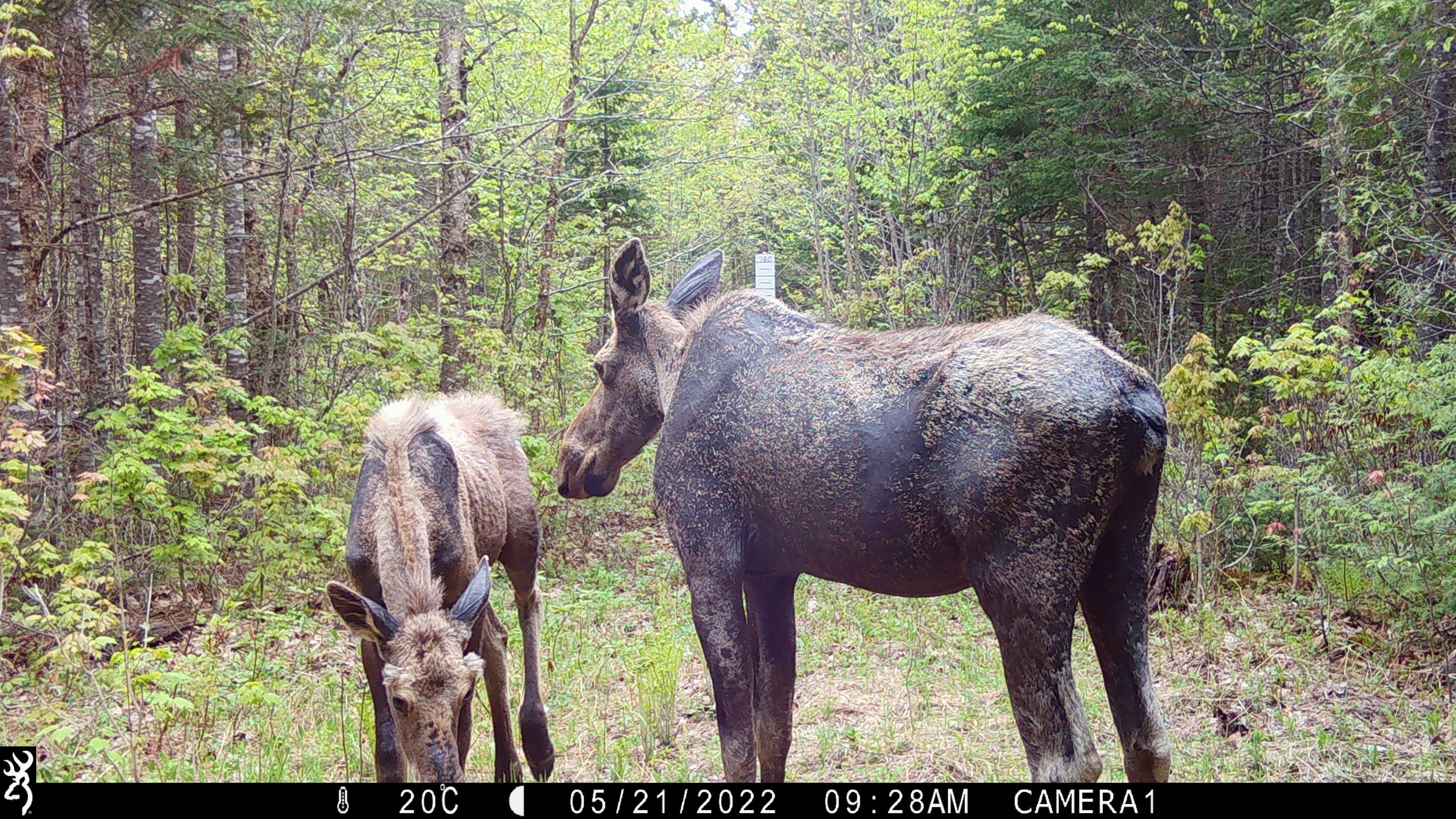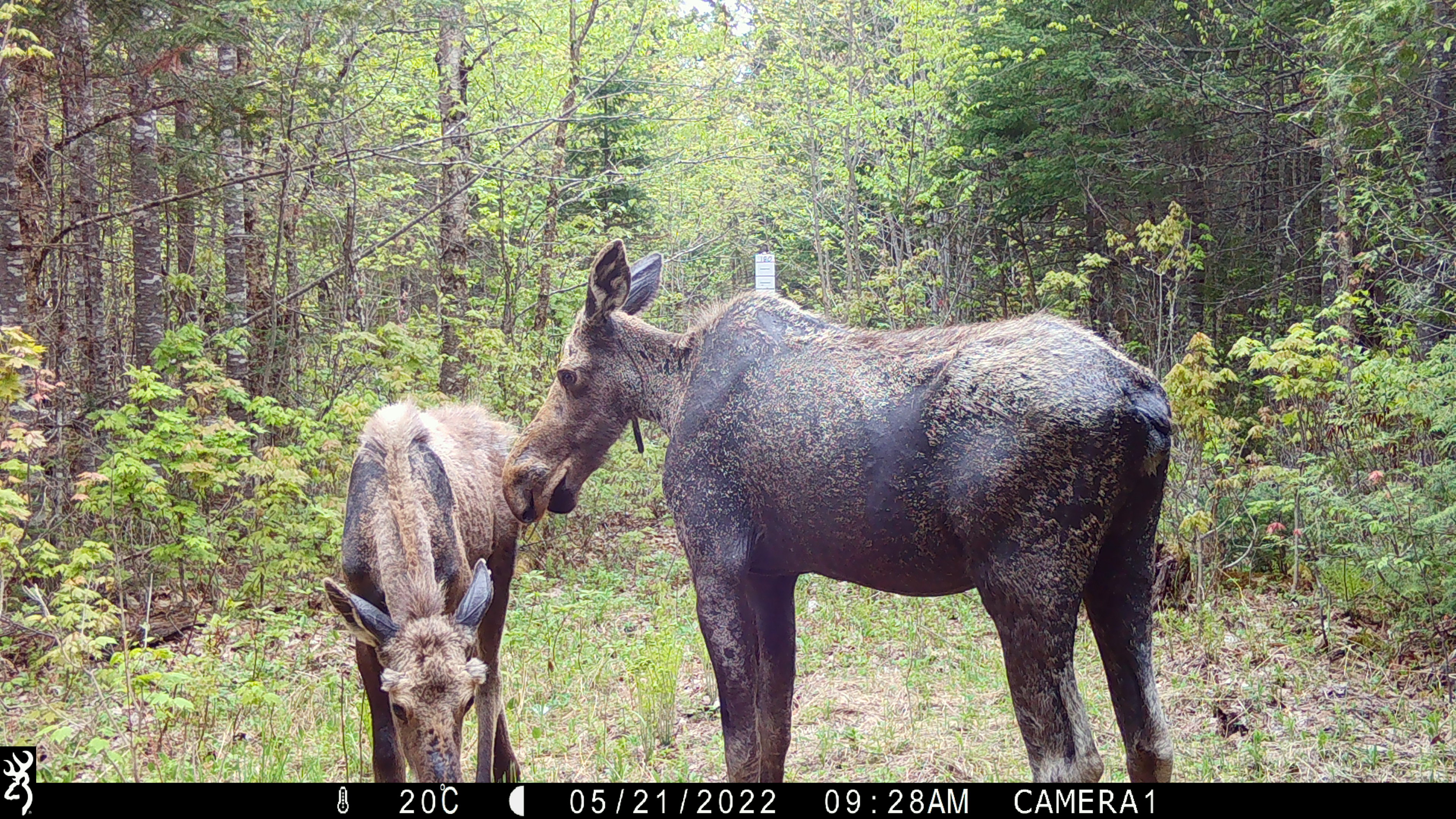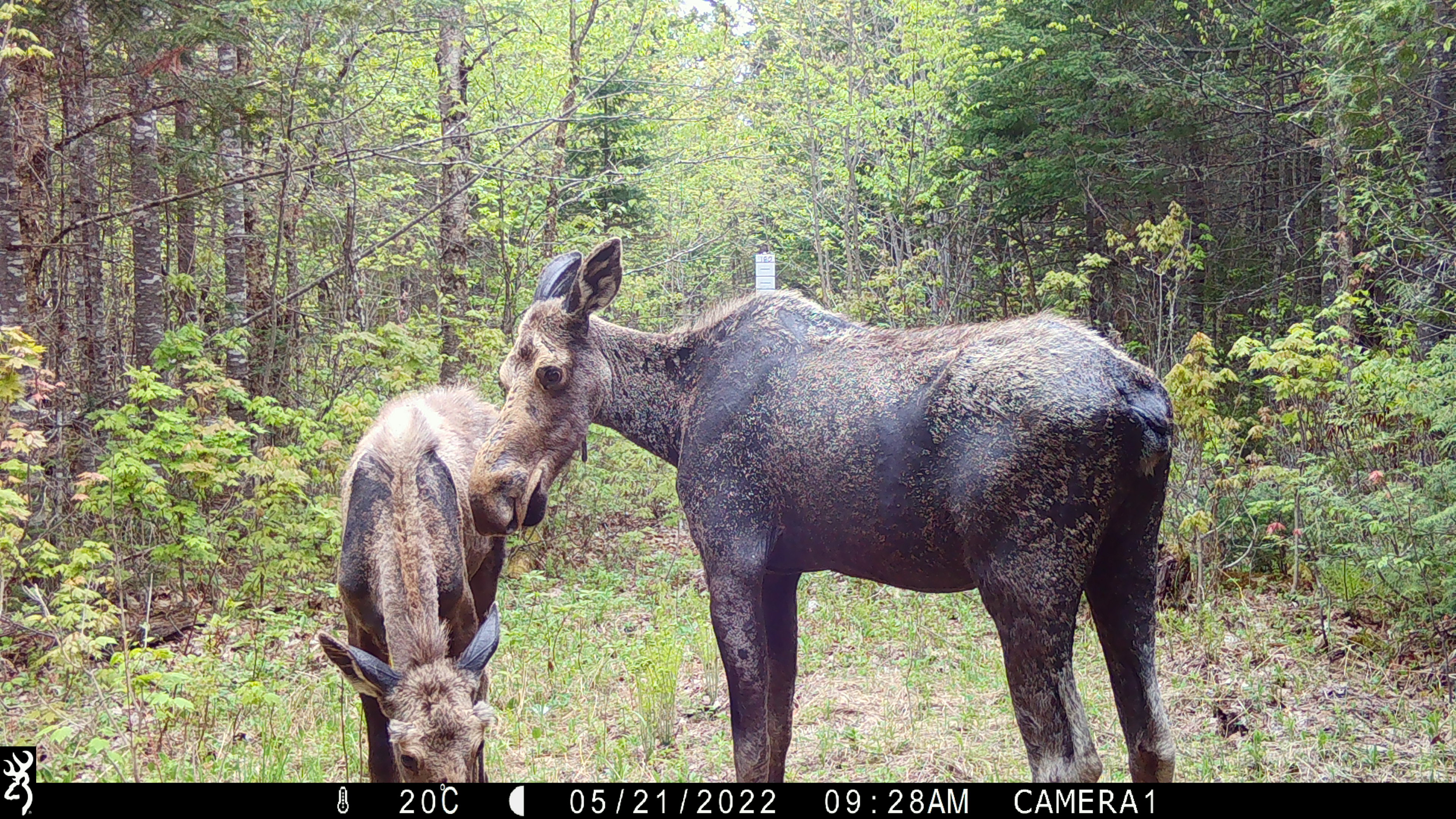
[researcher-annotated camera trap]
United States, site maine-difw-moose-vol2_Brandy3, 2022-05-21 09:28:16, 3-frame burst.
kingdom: Animalia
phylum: Chordata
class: Mammalia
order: Artiodactyla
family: Cervidae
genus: Alces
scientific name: Alces alces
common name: moose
Moose (Alces alces).